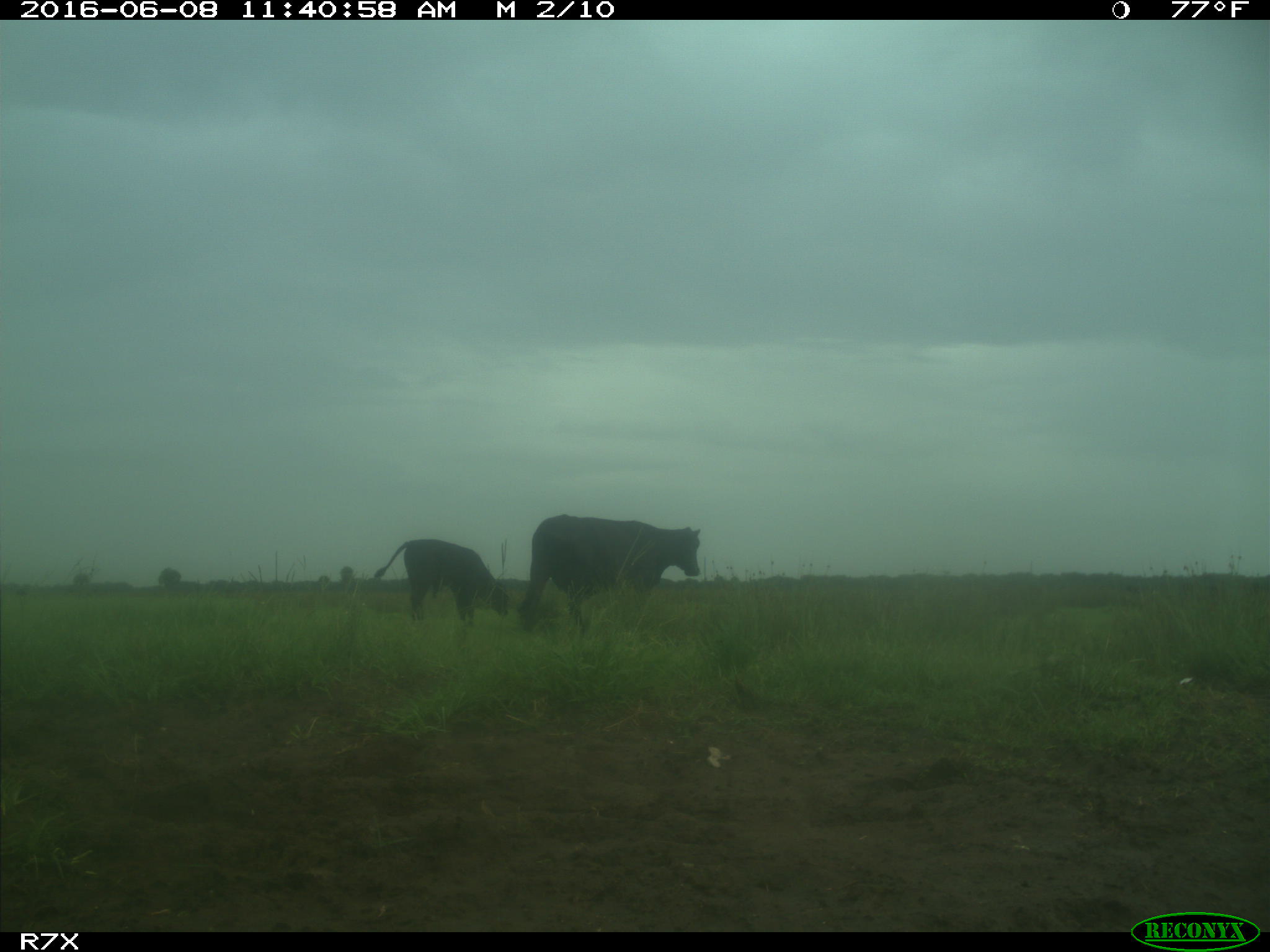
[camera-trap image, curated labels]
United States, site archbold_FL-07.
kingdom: Animalia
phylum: Chordata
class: Mammalia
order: Artiodactyla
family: Bovidae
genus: Bos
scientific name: Bos taurus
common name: domestic cow